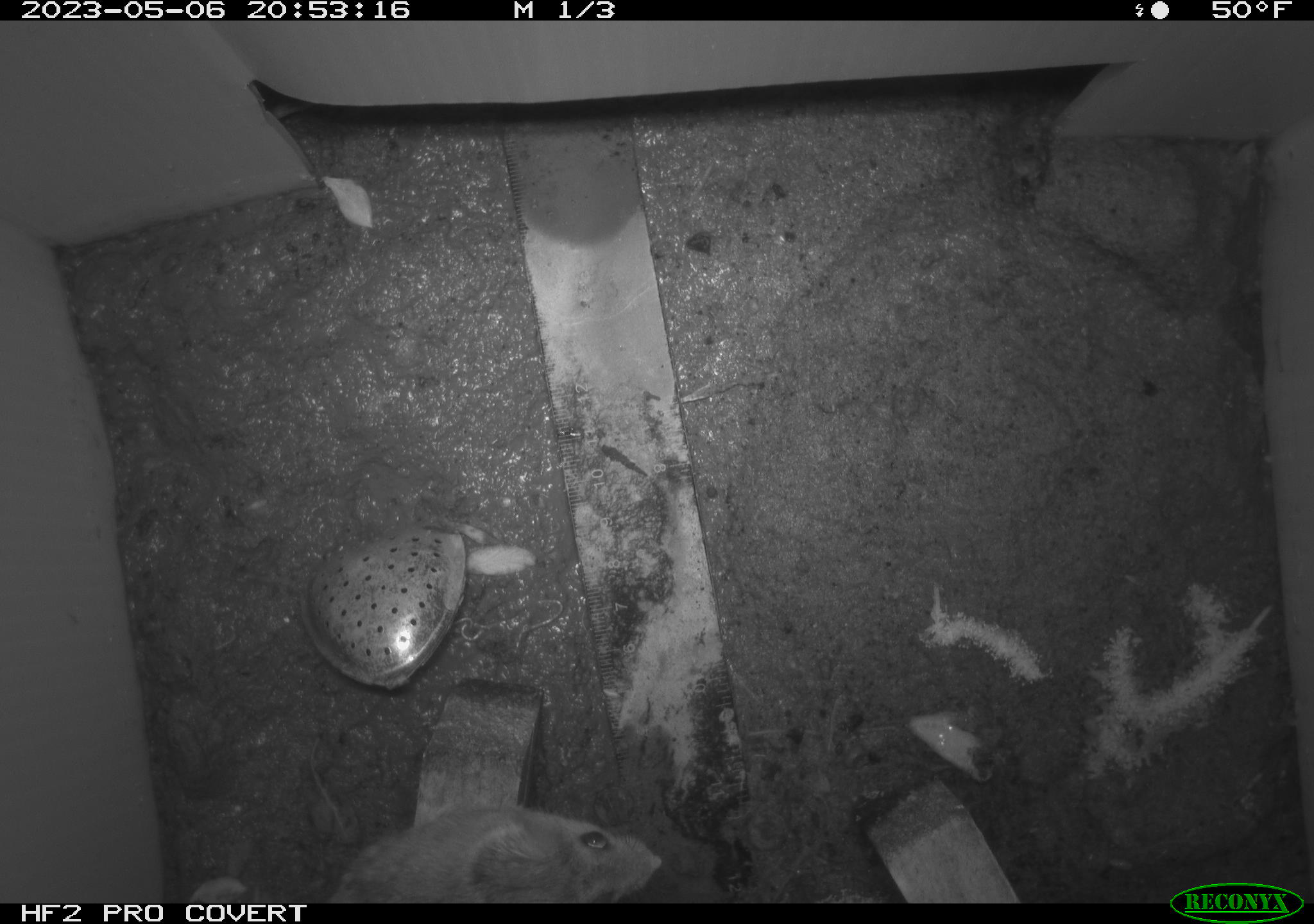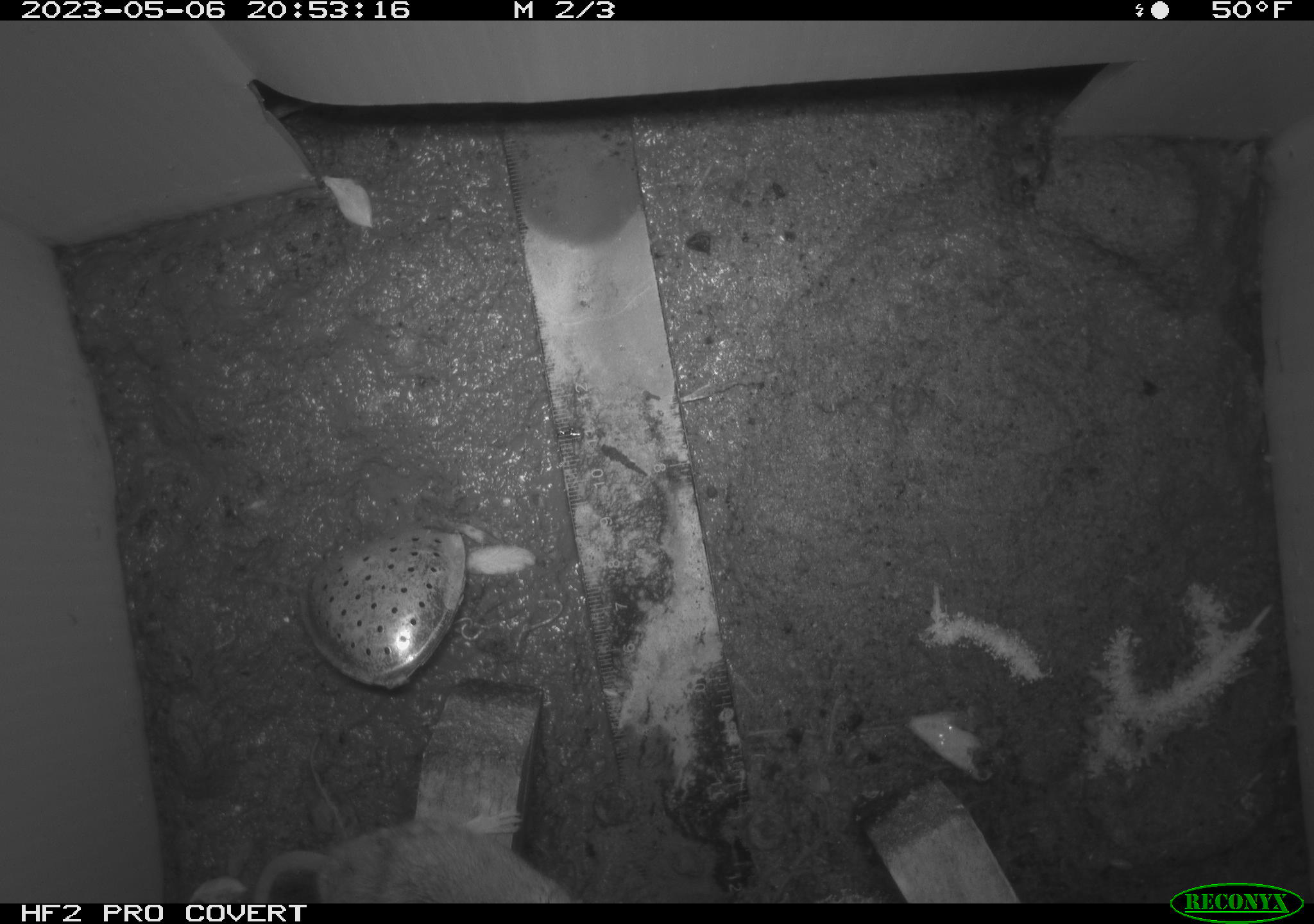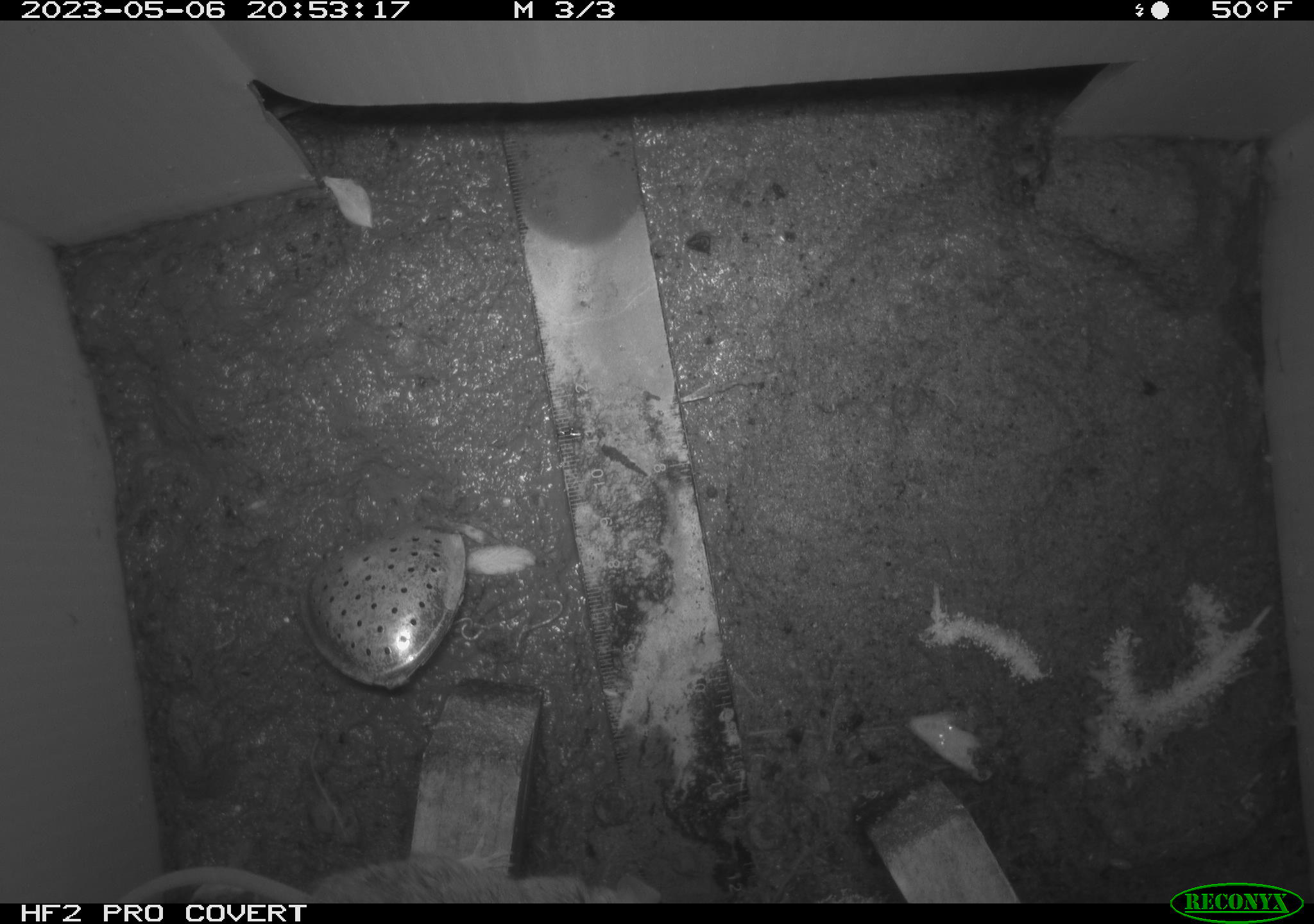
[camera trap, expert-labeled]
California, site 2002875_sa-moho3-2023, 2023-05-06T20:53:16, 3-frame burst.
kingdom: Animalia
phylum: Chordata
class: Mammalia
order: Rodentia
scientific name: Rodentia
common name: mouse species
Mouse species (Rodentia).